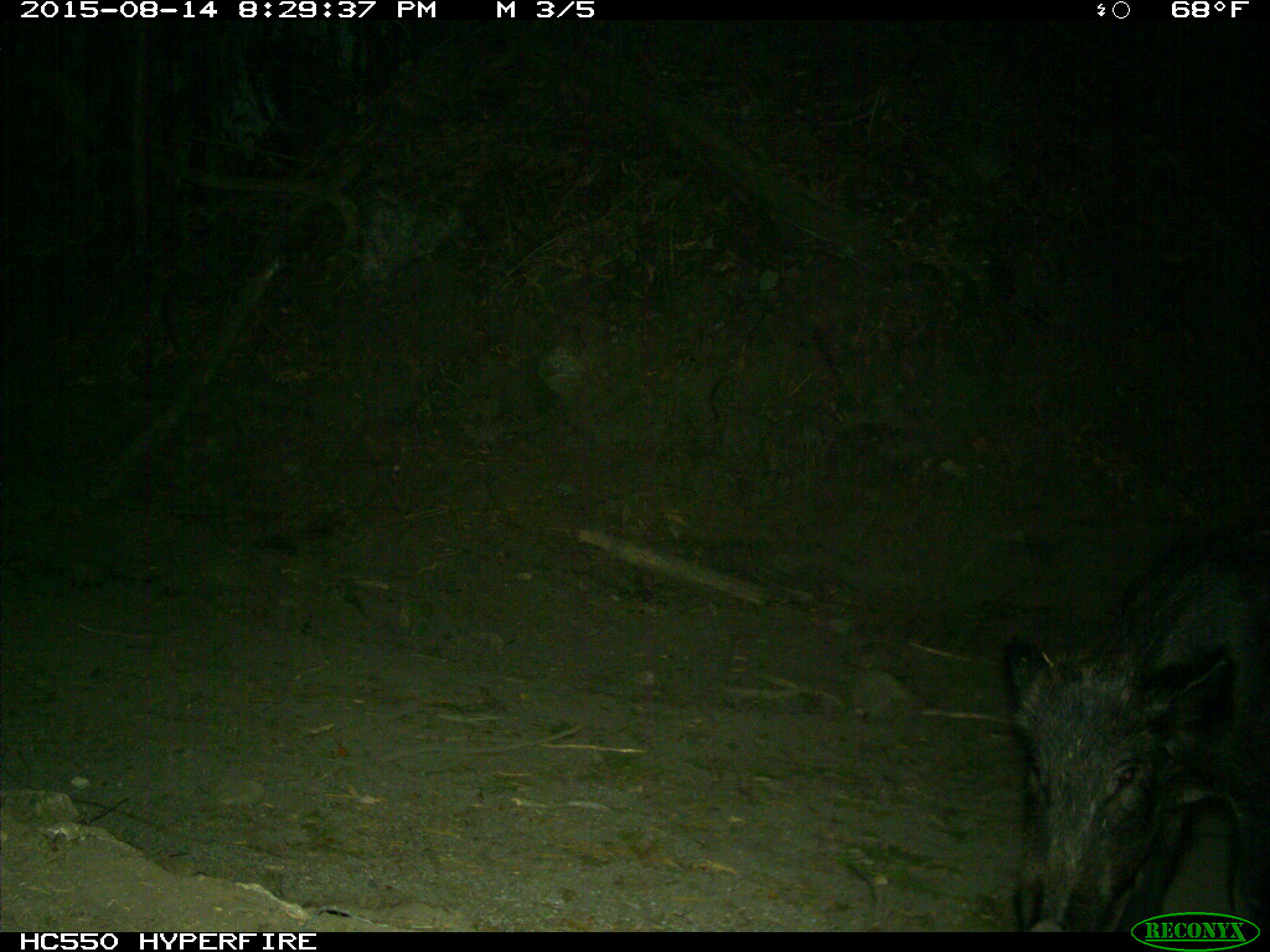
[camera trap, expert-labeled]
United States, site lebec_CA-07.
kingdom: Animalia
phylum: Chordata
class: Mammalia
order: Artiodactyla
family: Suidae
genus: Sus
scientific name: Sus scrofa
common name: wild boar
Sus scrofa (wild boar).